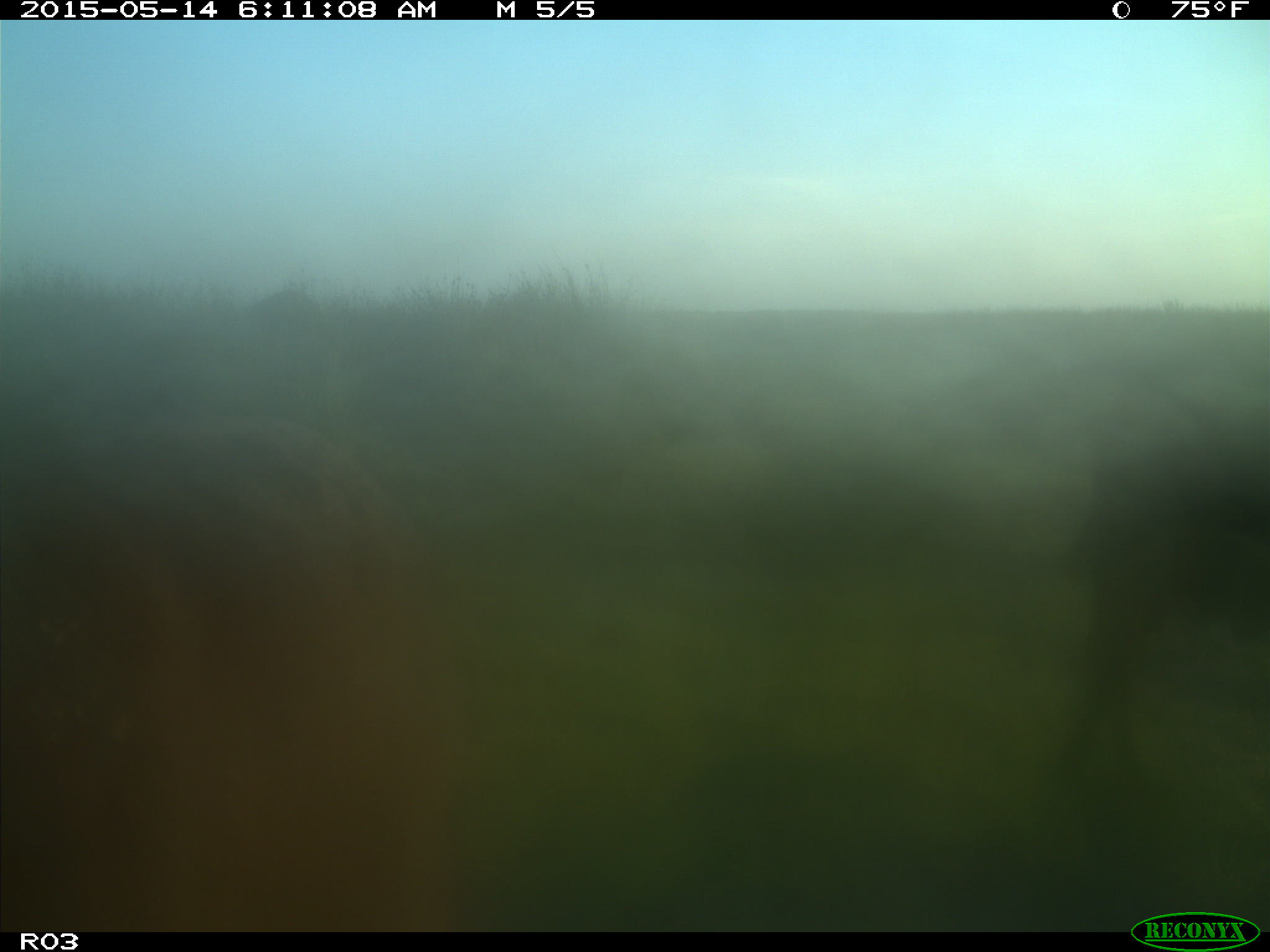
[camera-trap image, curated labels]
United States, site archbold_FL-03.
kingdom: Animalia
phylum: Chordata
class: Mammalia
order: Artiodactyla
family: Bovidae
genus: Bos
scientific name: Bos taurus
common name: domestic cow